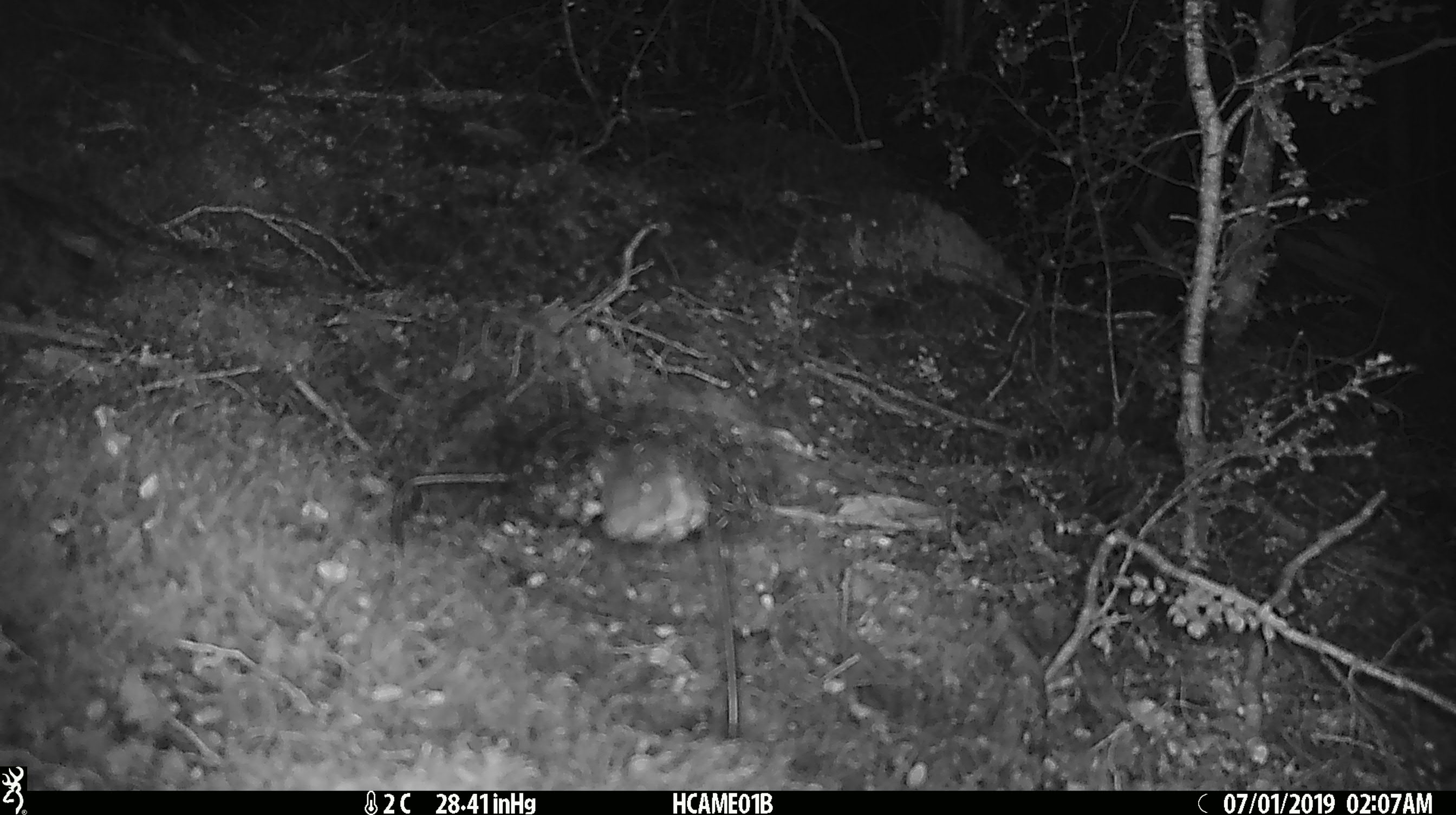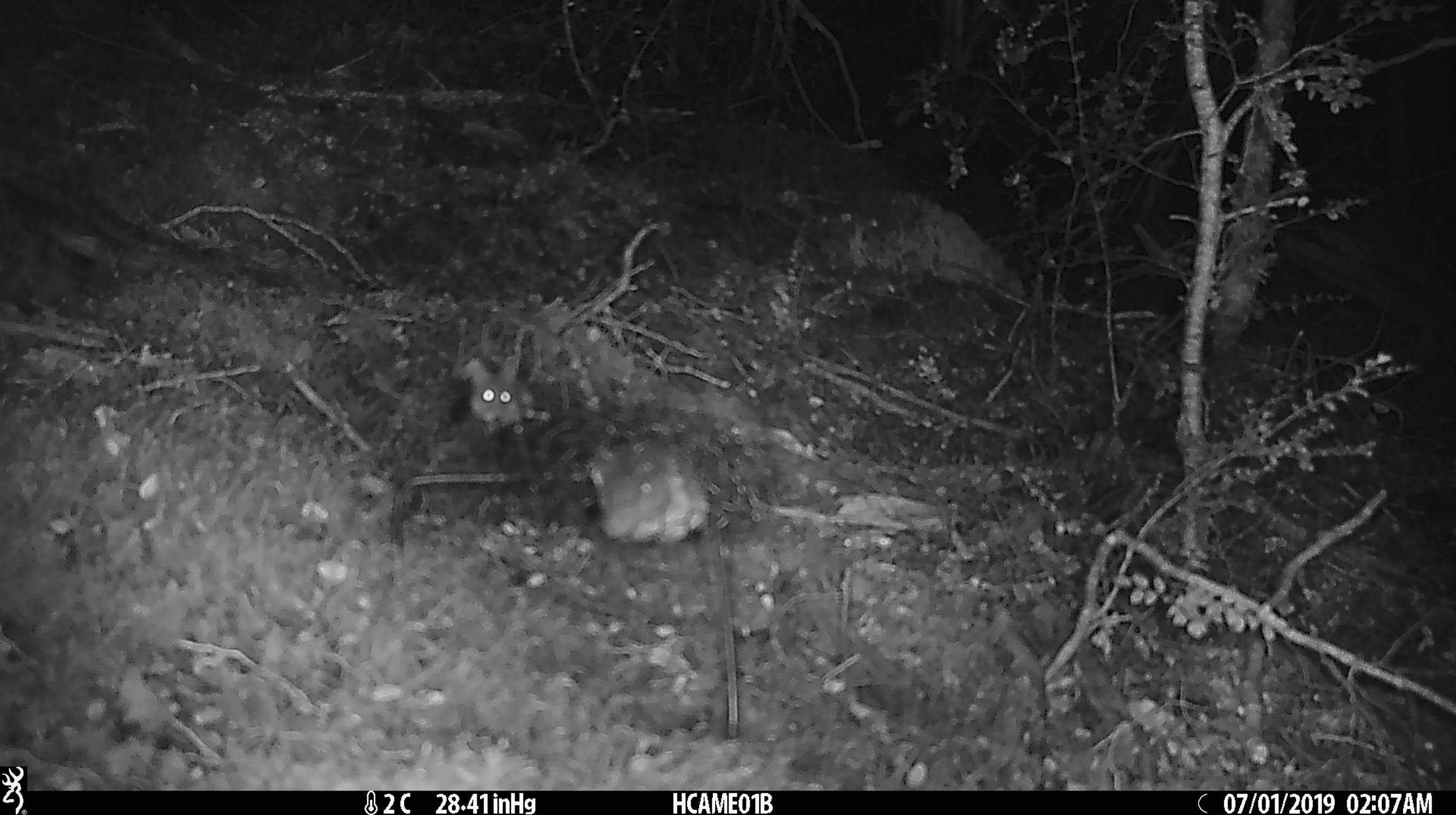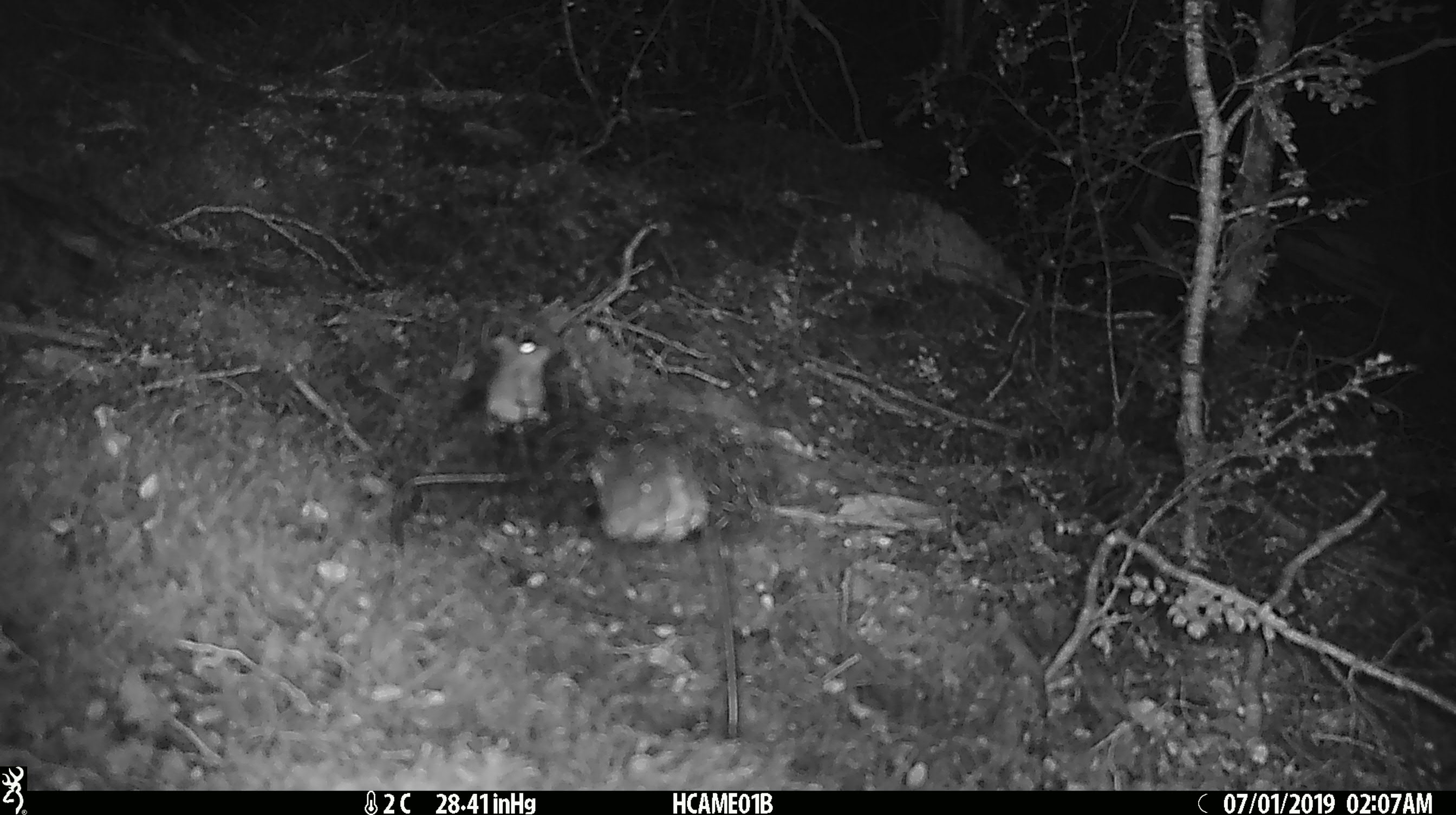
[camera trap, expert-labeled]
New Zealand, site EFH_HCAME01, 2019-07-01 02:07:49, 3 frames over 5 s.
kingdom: Animalia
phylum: Chordata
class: Mammalia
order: Rodentia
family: Muridae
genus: Mus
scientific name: Mus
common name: mouse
Mouse (Mus).